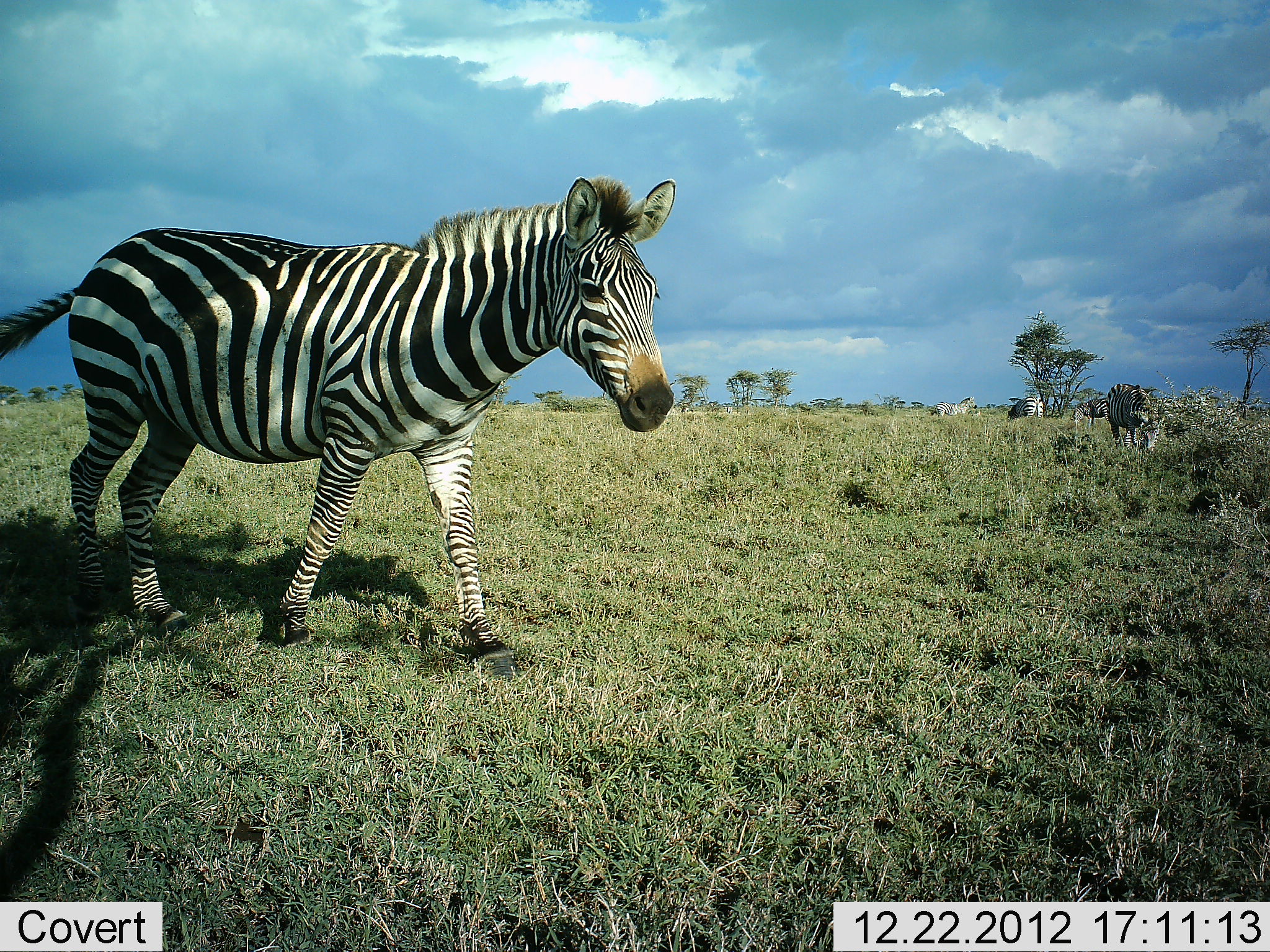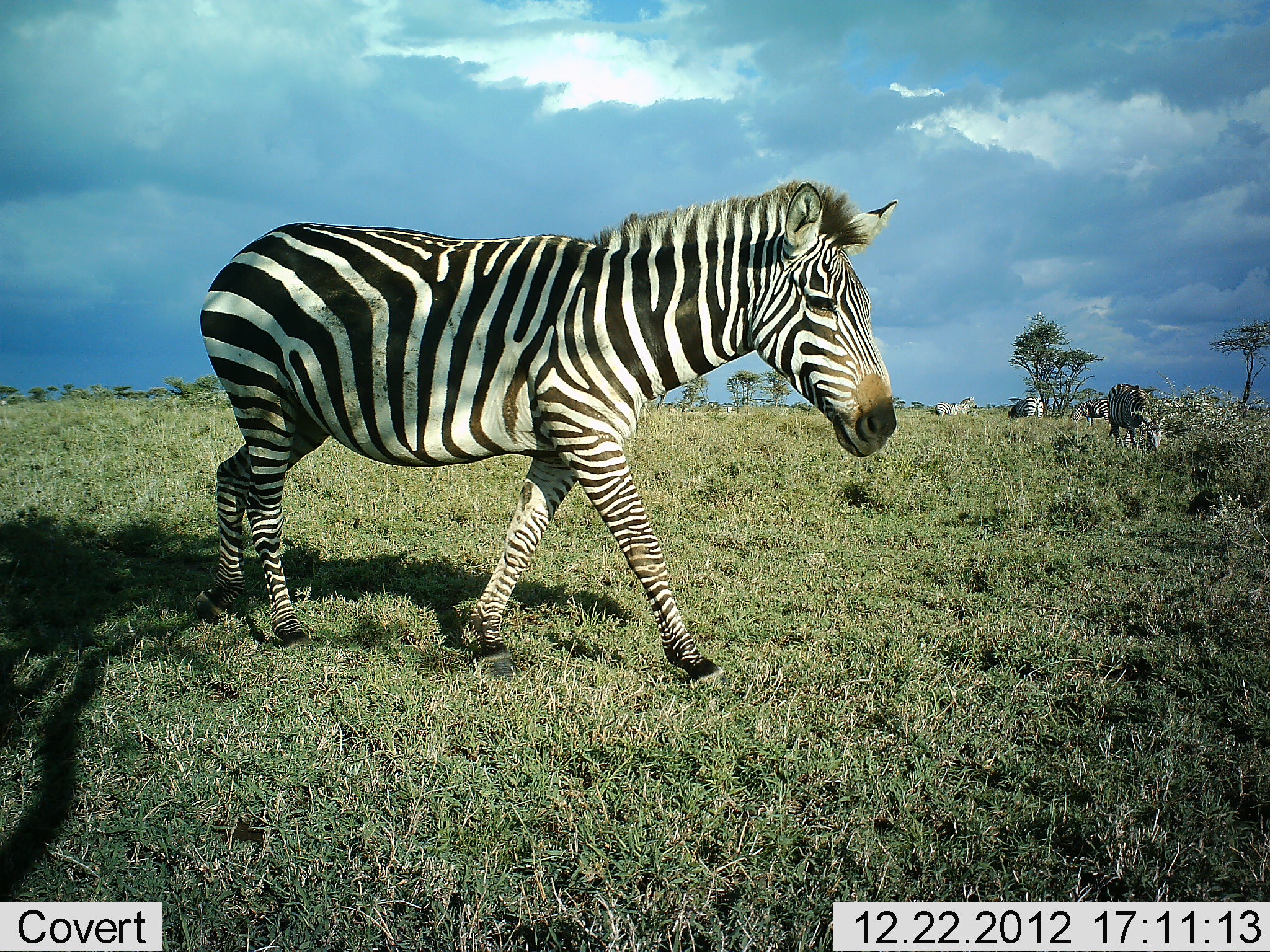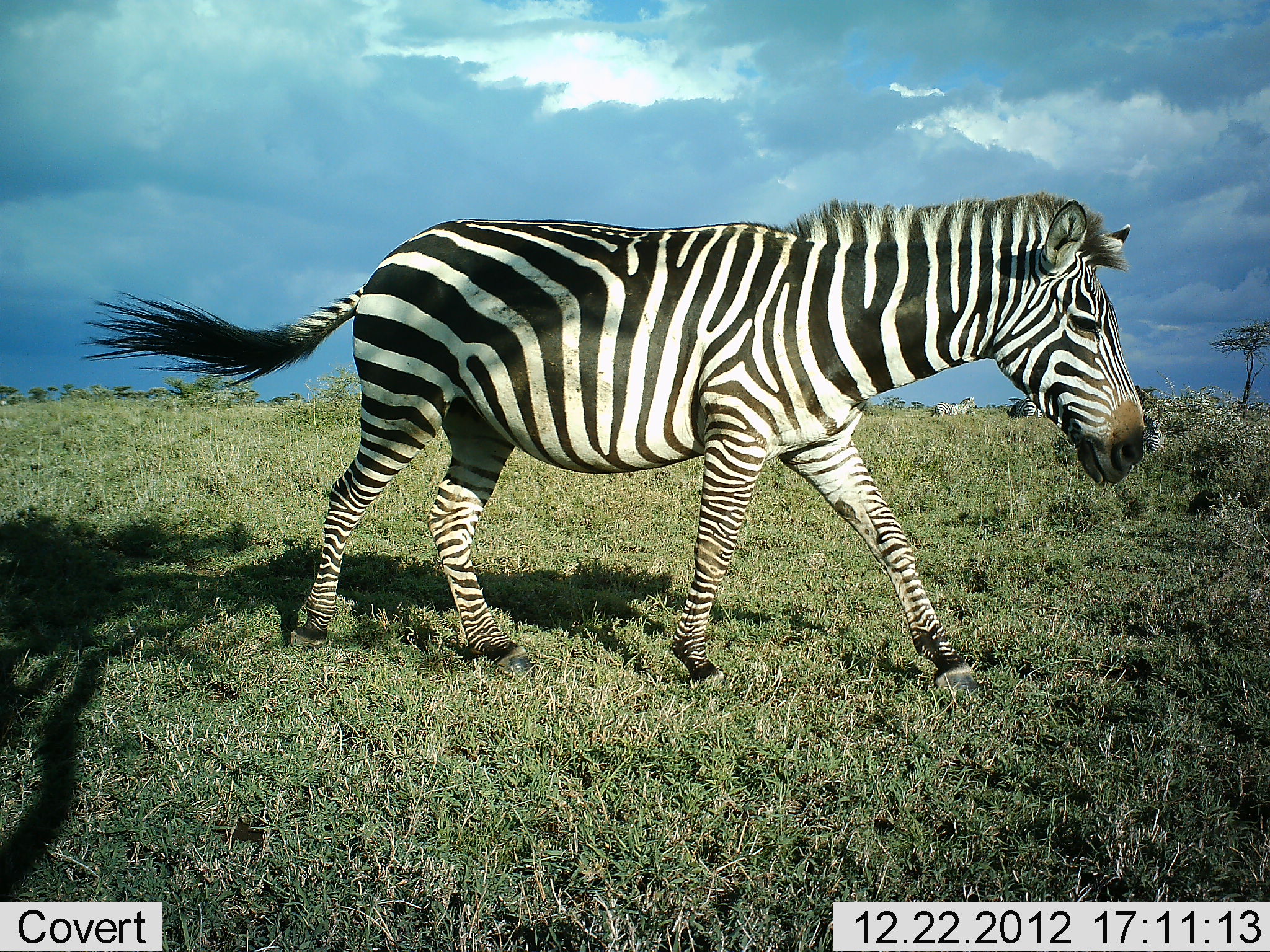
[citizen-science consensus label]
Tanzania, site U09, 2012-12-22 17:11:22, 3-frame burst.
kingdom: Animalia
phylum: Chordata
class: Mammalia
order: Perissodactyla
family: Equidae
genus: Equus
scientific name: Equus quagga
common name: plains zebra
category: zebra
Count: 5.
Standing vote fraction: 60%.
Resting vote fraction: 0%.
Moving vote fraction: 100%.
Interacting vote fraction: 0%.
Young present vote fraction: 0%.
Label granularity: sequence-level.